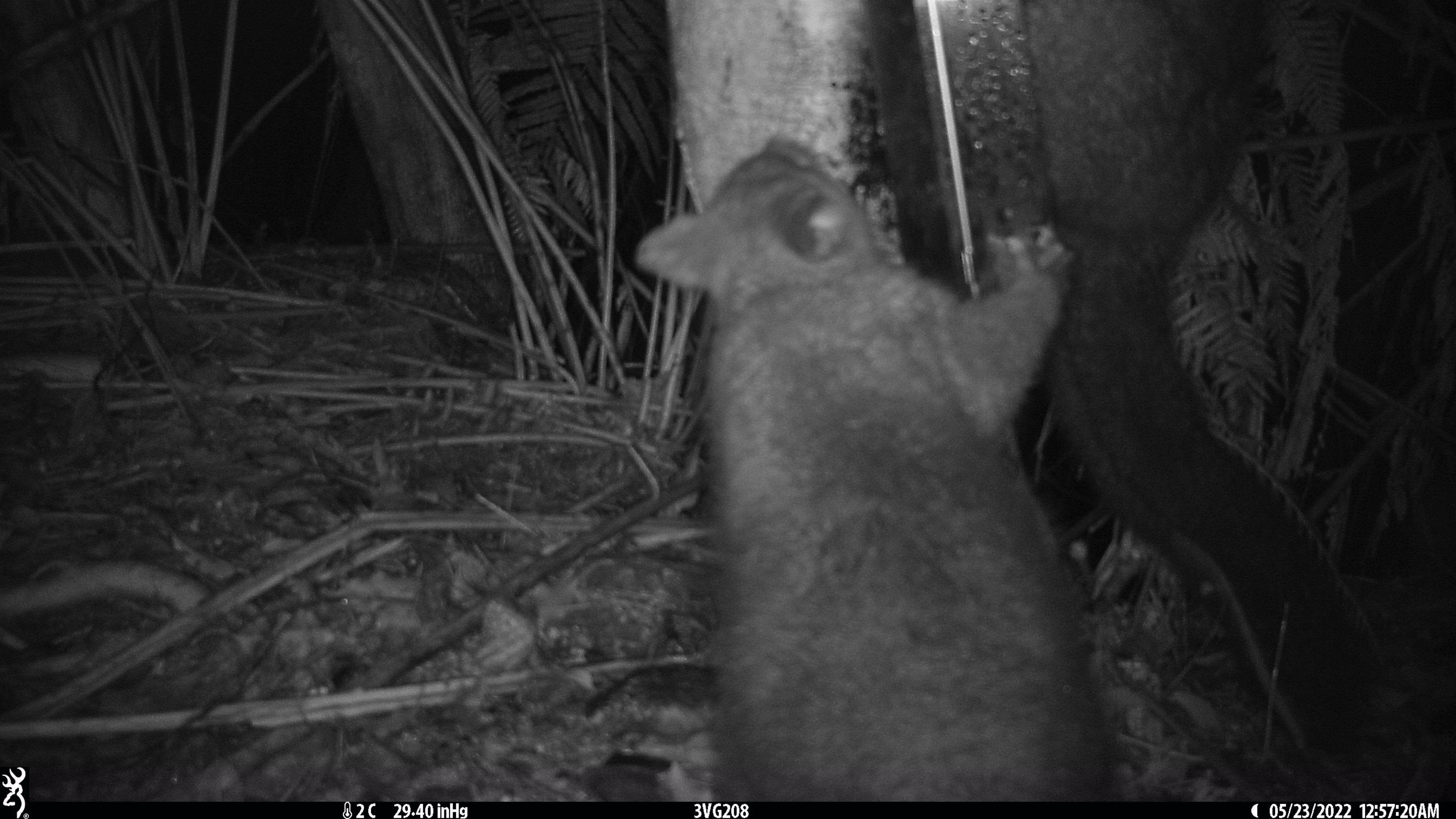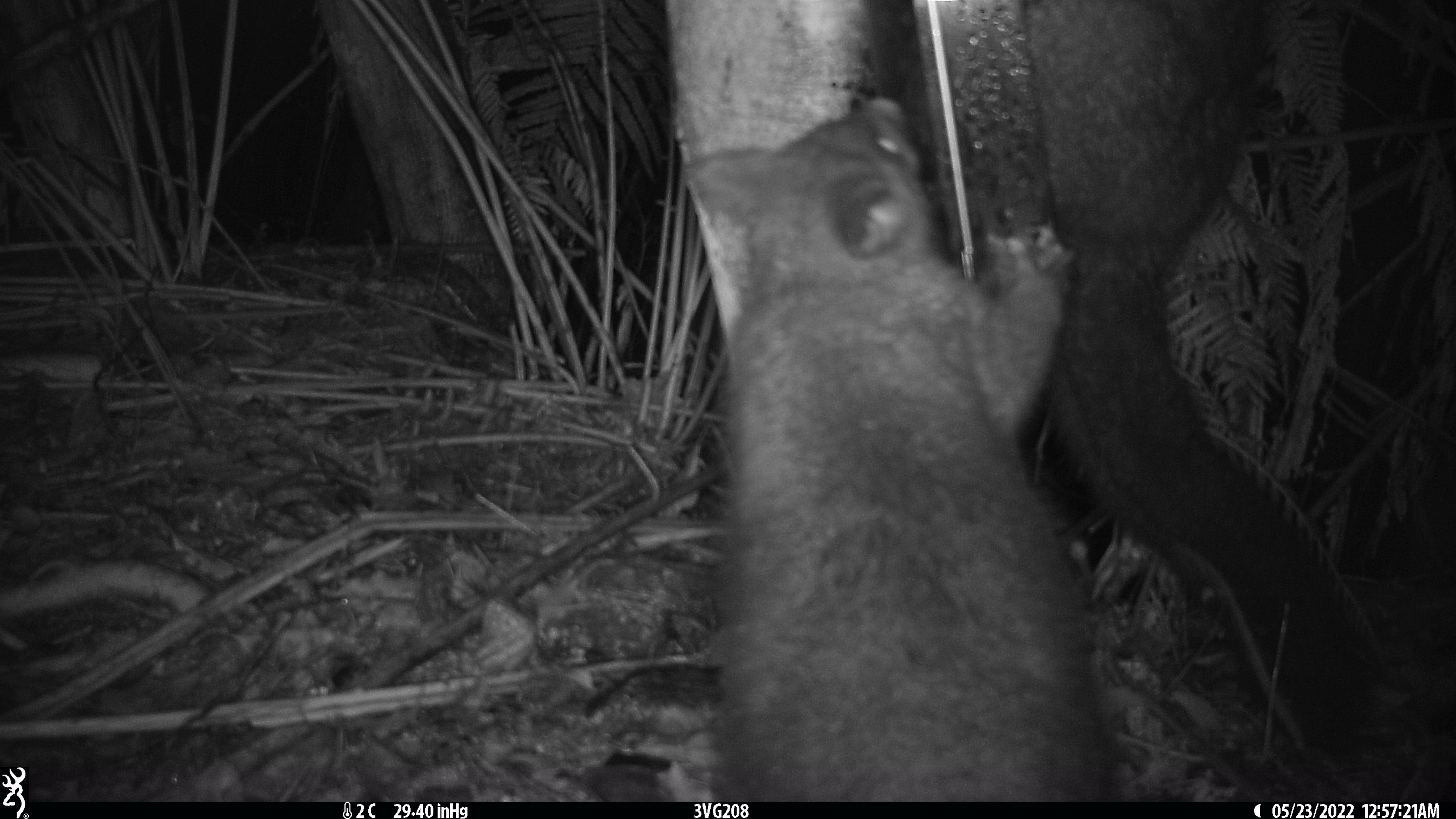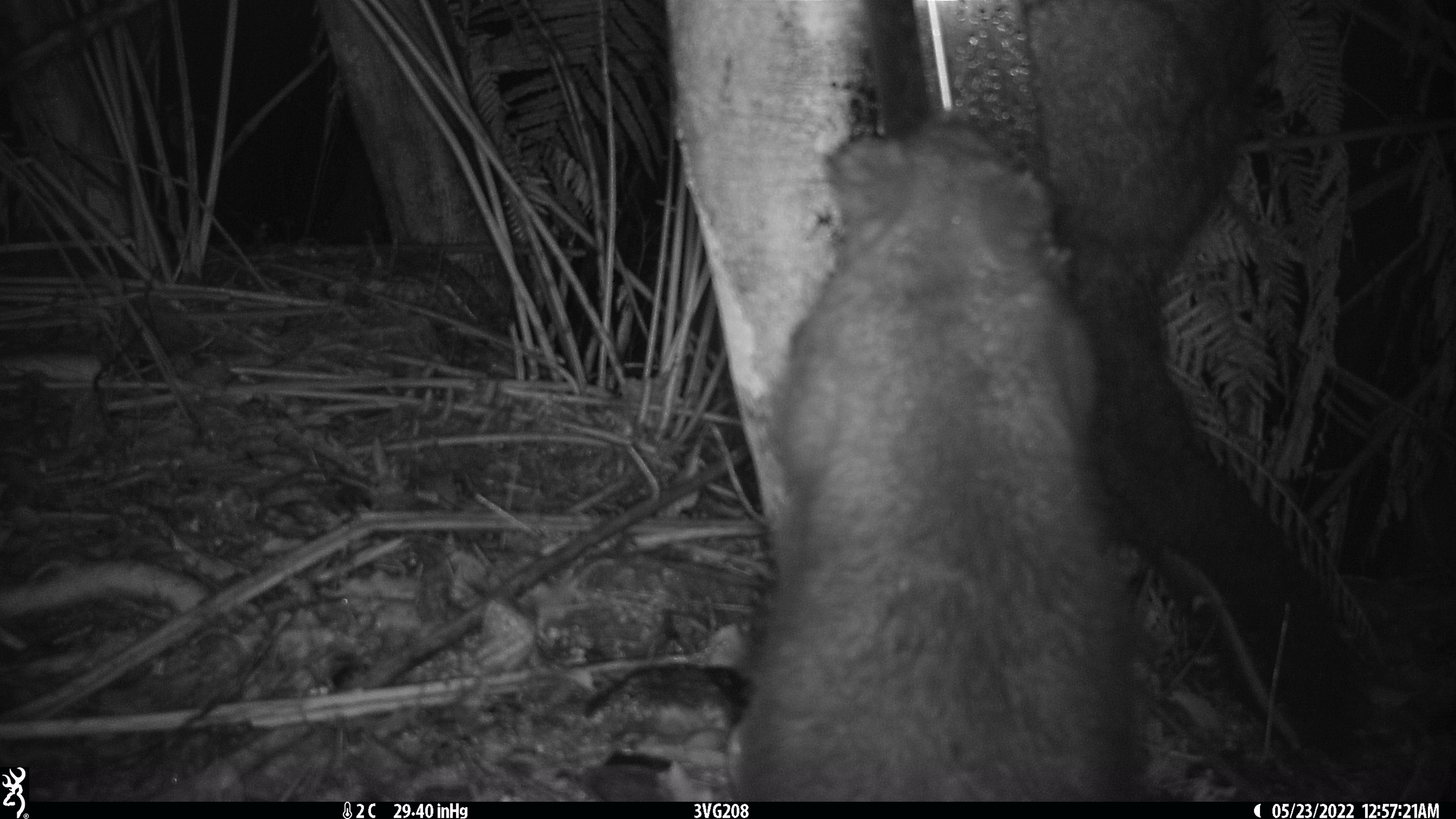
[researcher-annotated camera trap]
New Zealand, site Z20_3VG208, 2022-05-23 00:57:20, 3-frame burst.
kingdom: Animalia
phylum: Chordata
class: Mammalia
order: Diprotodontia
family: Phalangeridae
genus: Trichosurus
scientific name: Trichosurus vulpecula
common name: common brushtail possum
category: possum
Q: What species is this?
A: Possum (common brushtail possum) (Trichosurus vulpecula).